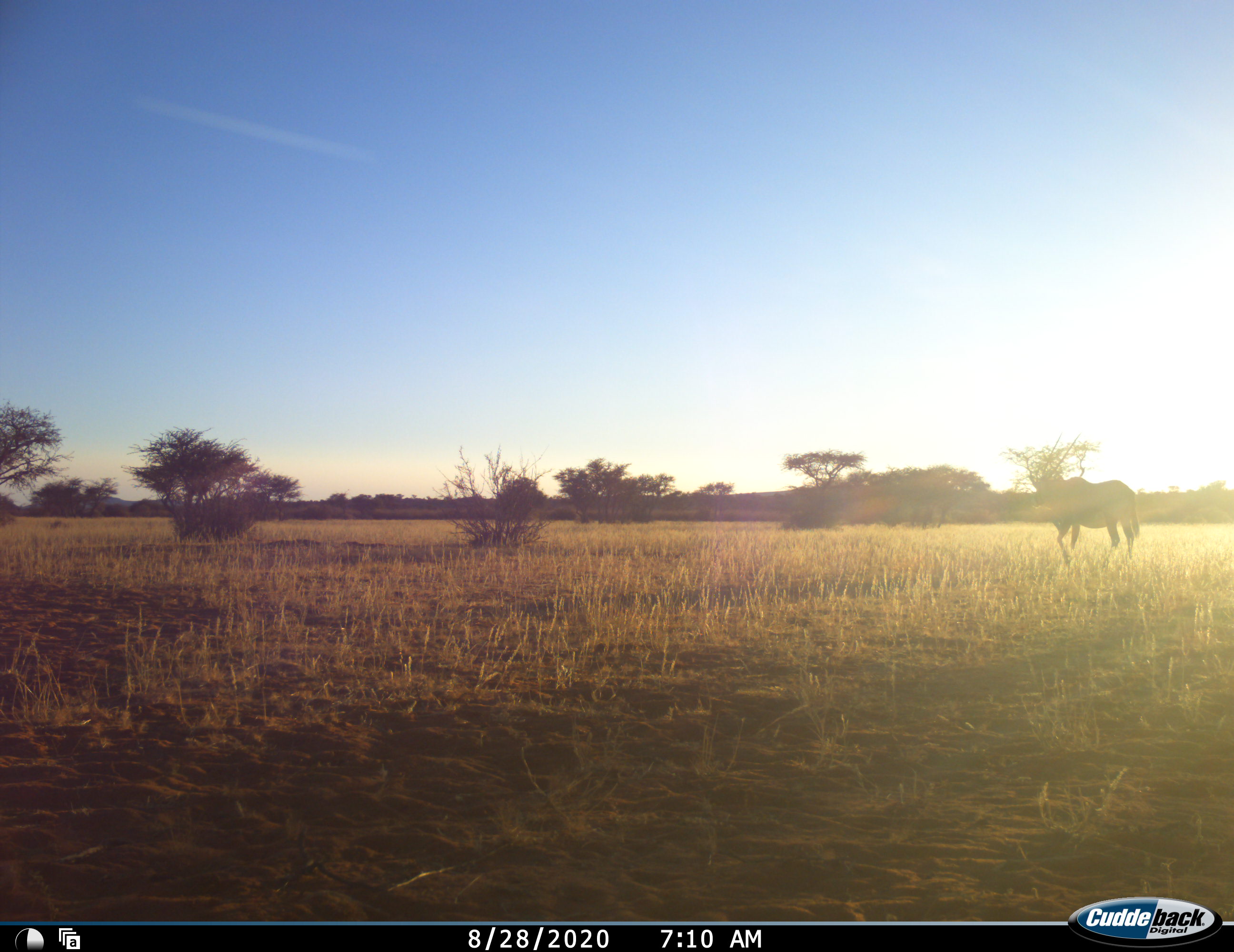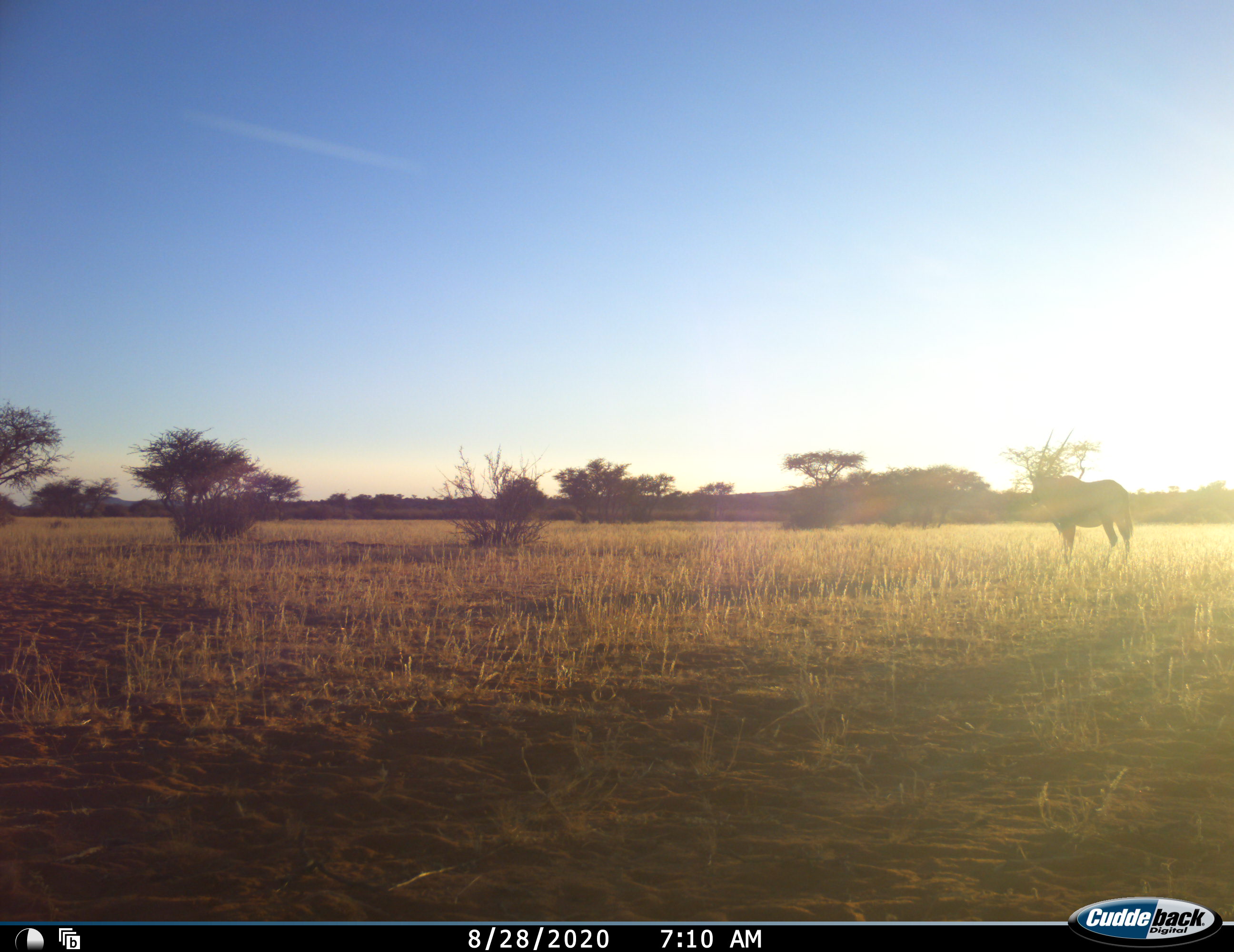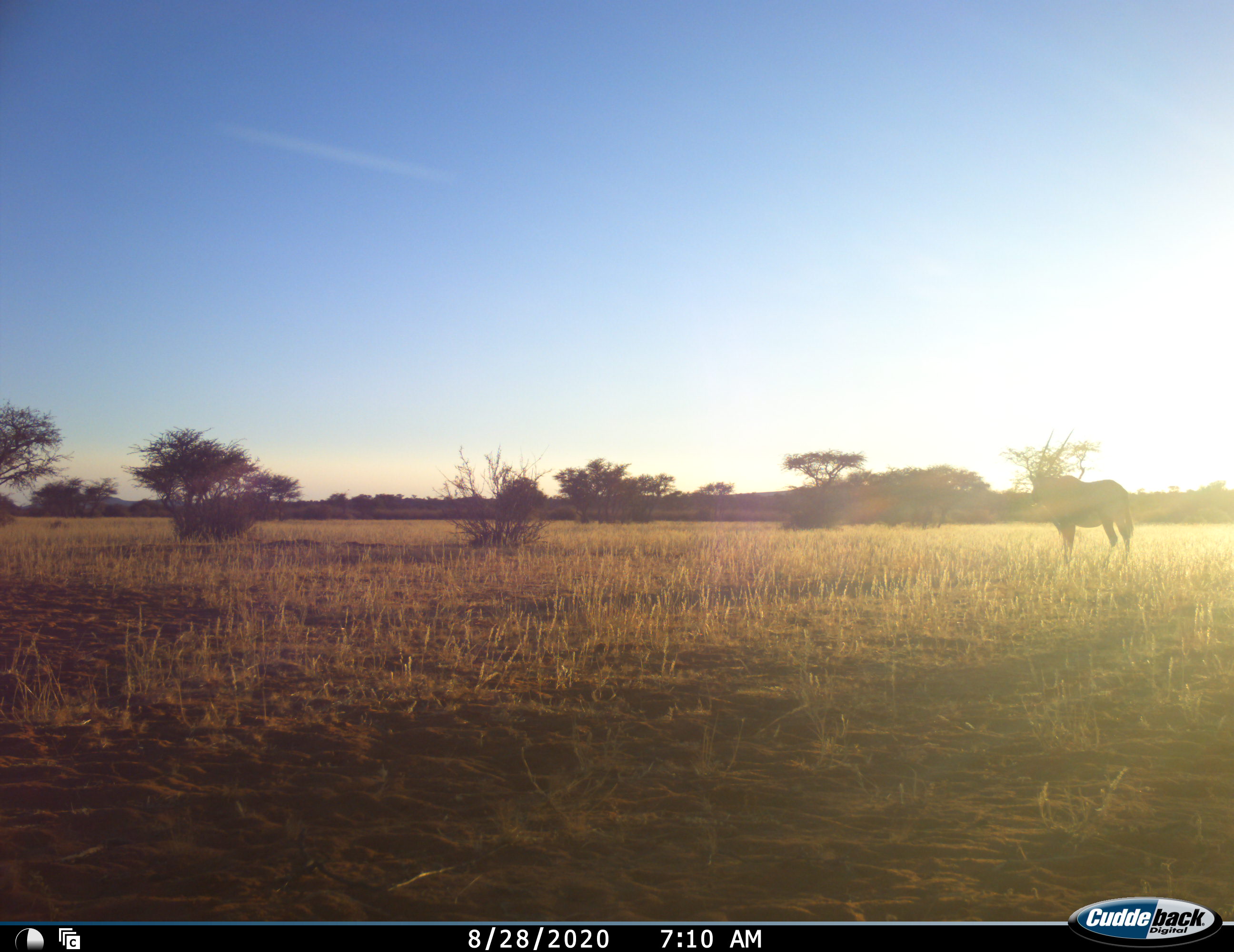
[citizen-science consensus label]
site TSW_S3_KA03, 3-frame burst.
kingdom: Animalia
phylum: Chordata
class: Mammalia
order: Artiodactyla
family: Bovidae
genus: Oryx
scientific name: Oryx gazella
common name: gemsbok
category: oryx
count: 1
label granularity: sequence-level